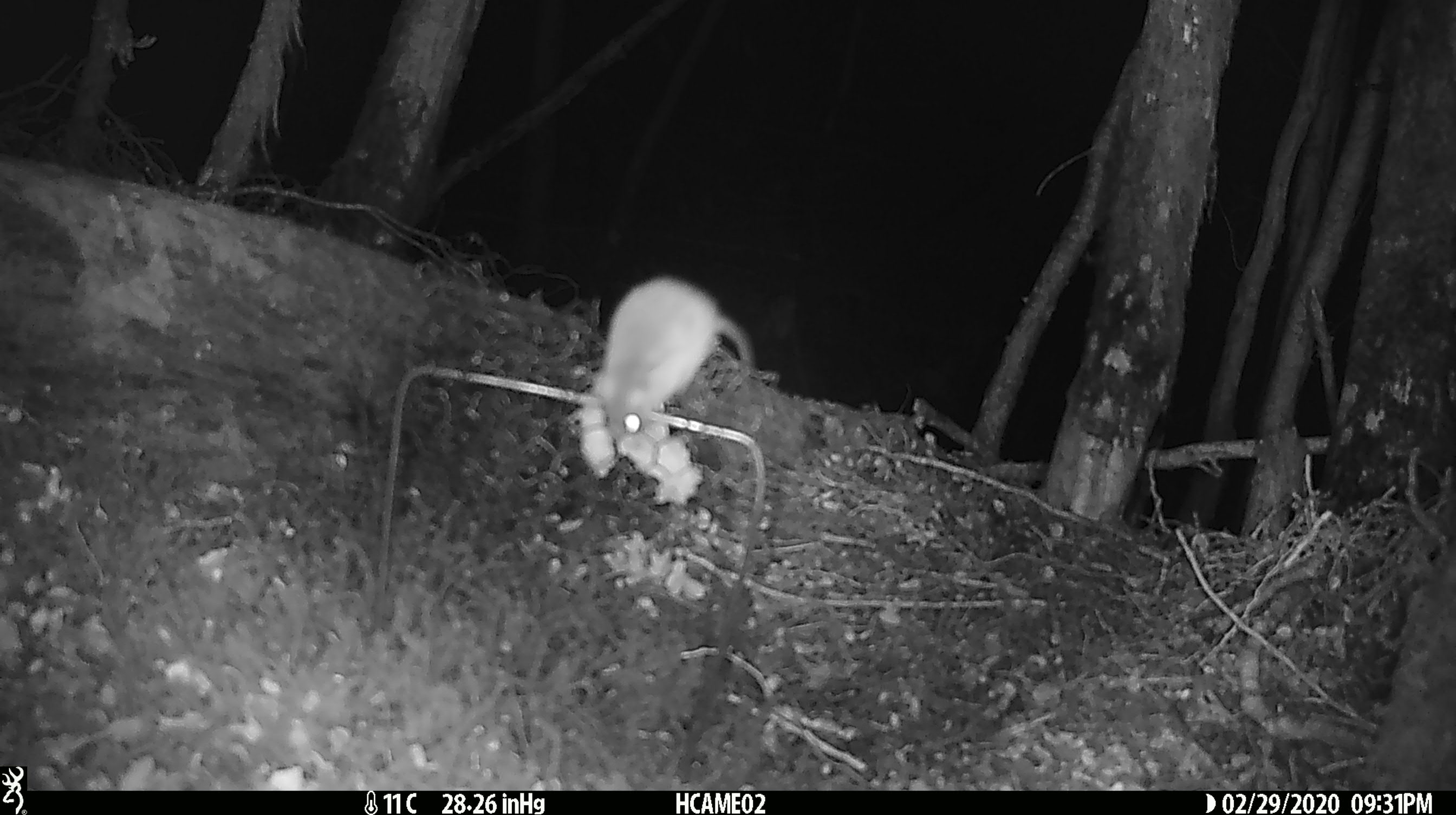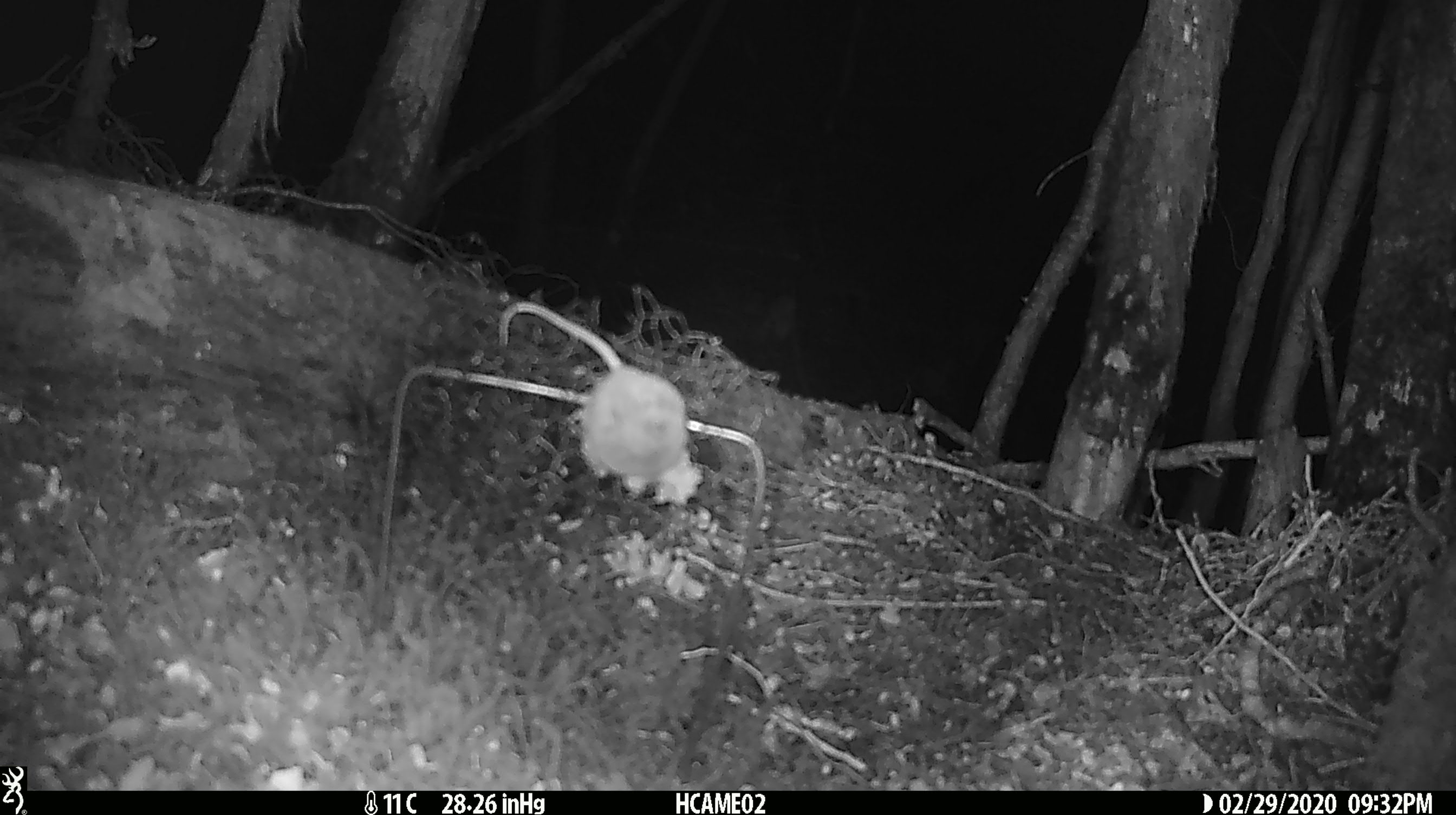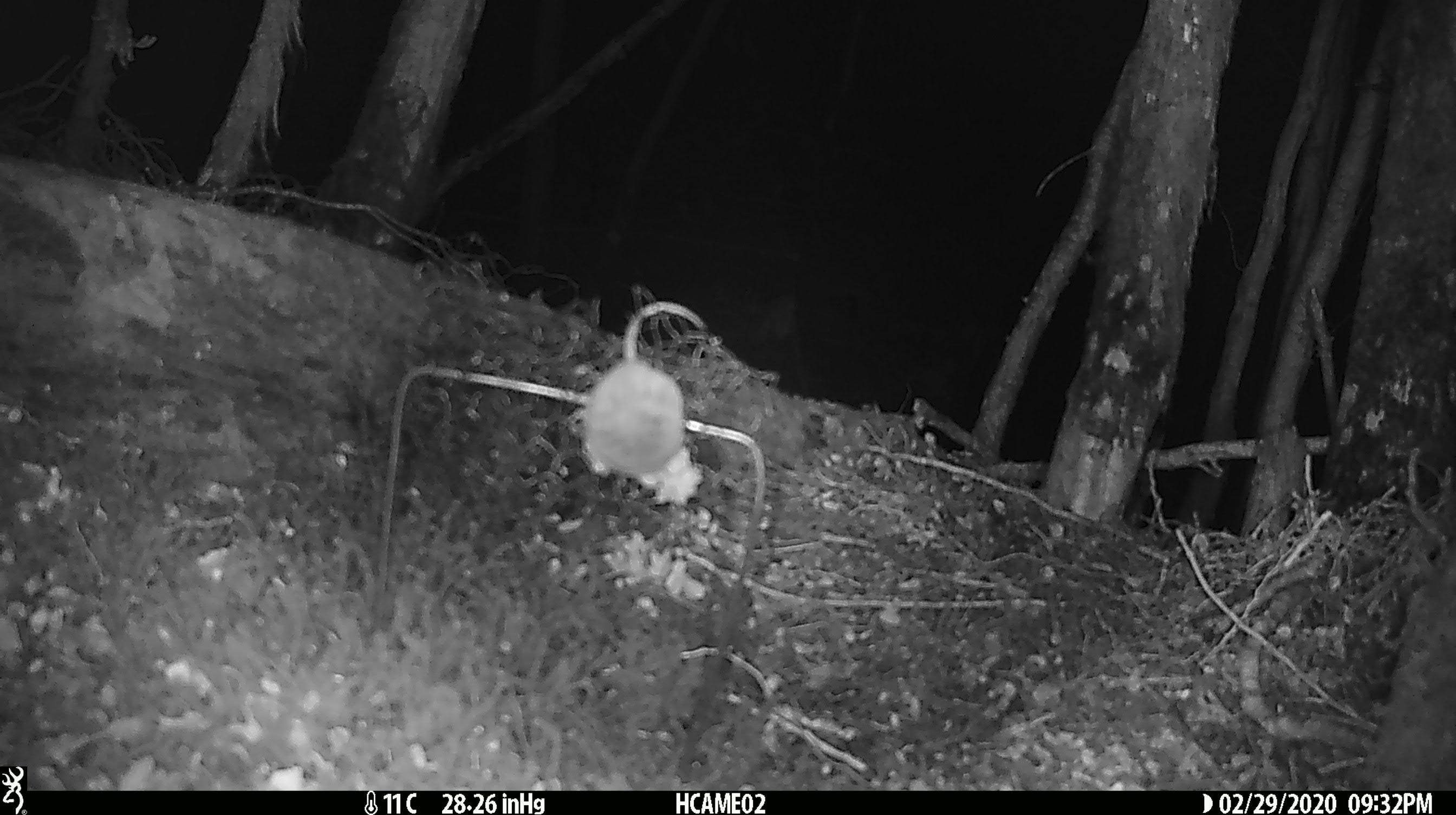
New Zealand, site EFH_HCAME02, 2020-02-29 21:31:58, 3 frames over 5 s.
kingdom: Animalia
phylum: Chordata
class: Mammalia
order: Rodentia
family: Muridae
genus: Mus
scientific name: Mus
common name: mouse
Mouse (Mus).